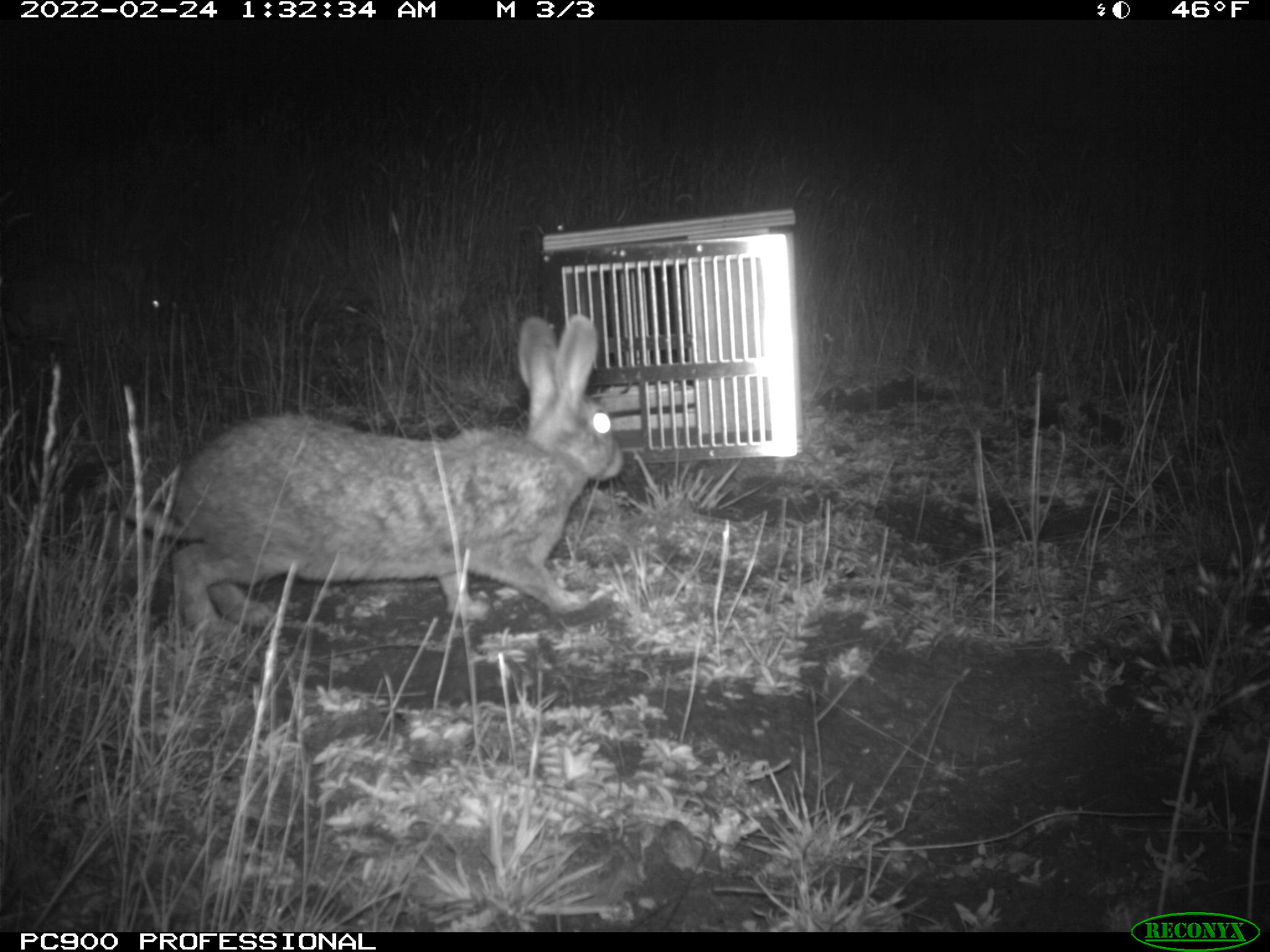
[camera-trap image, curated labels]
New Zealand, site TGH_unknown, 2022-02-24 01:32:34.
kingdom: Animalia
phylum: Chordata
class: Mammalia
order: Lagomorpha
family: Leporidae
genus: Oryctolagus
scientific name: Oryctolagus cuniculus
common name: european rabbit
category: rabbit